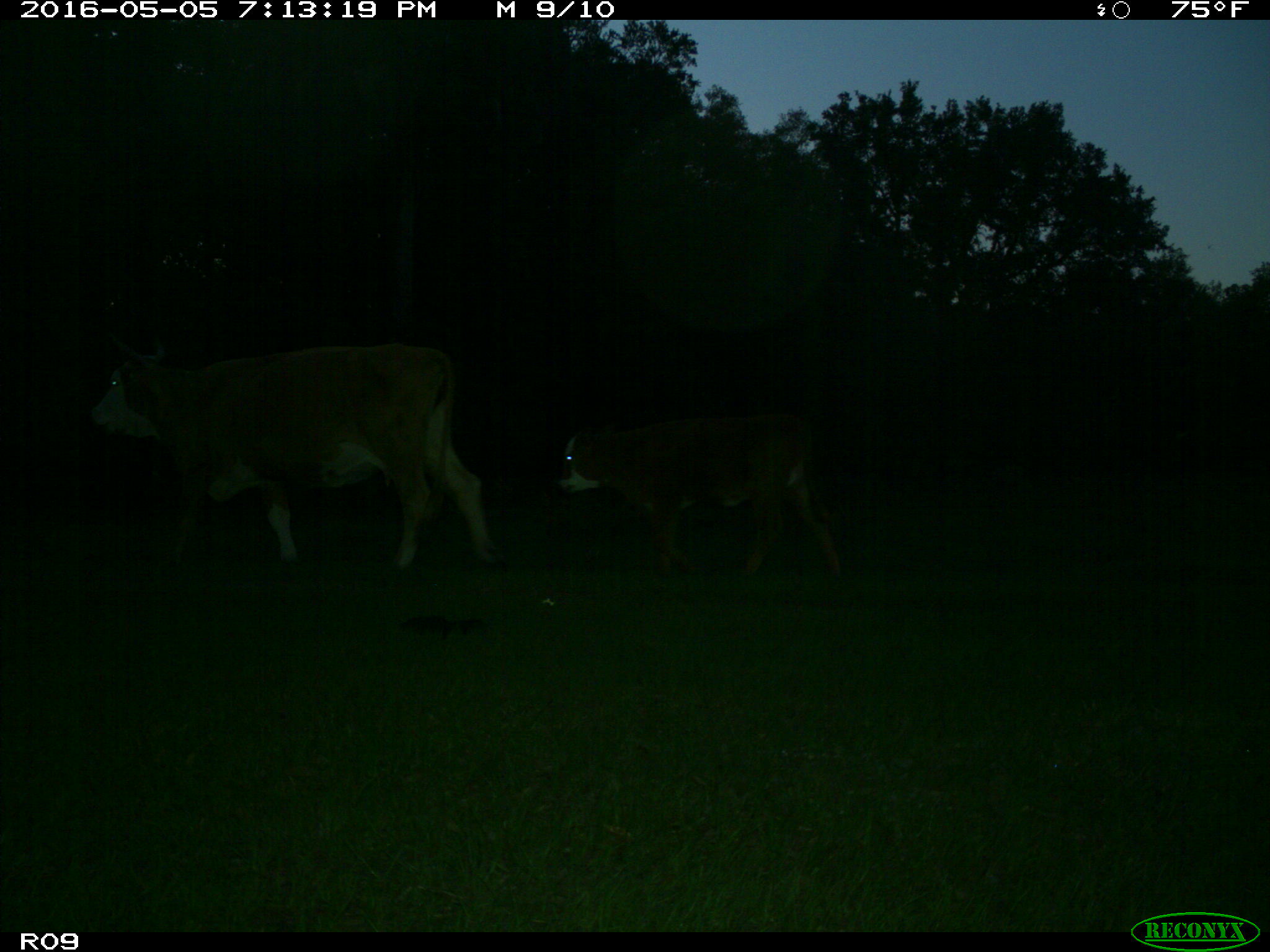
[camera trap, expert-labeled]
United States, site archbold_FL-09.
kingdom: Animalia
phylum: Chordata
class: Mammalia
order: Artiodactyla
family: Bovidae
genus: Bos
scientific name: Bos taurus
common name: domestic cow